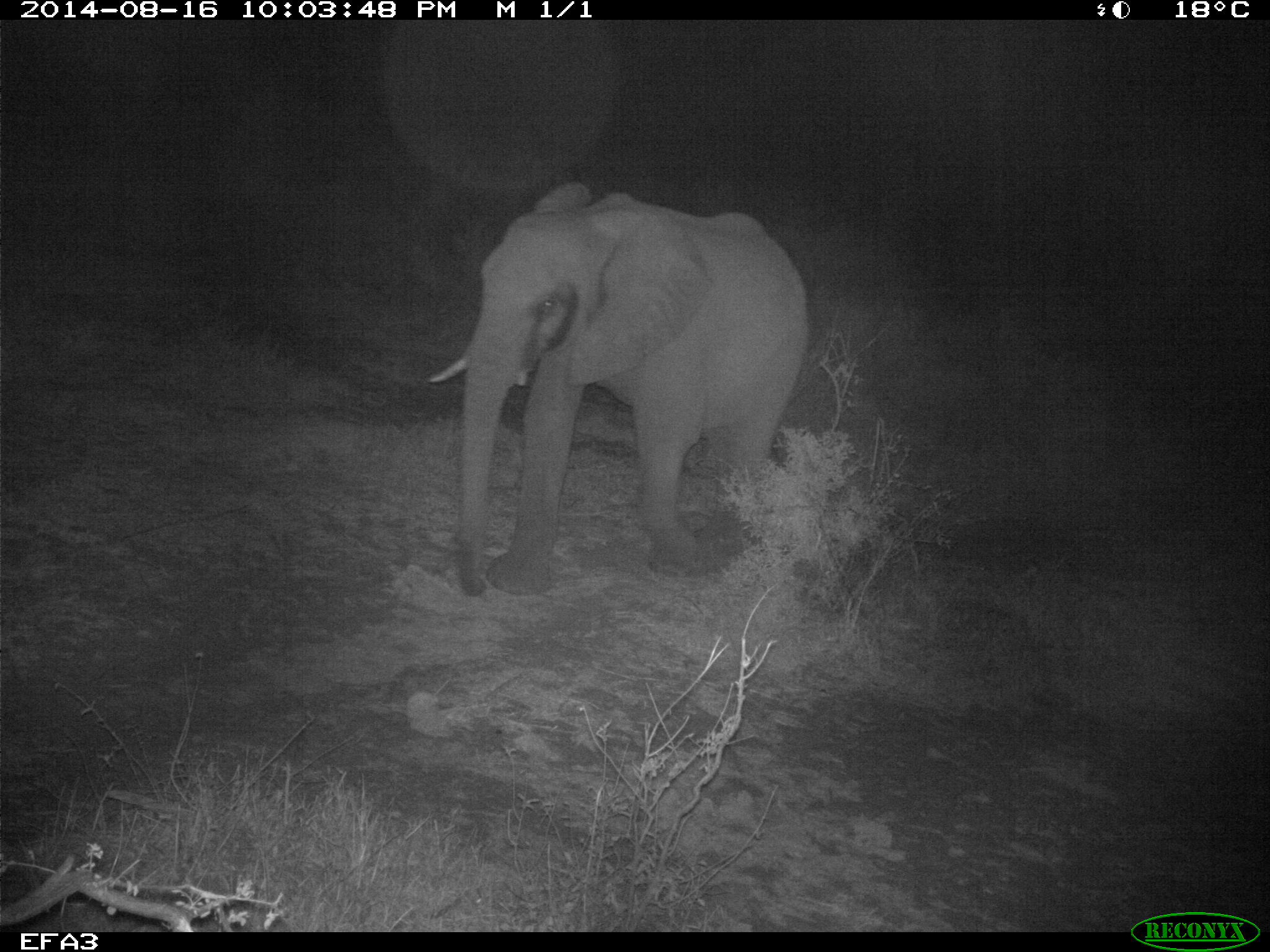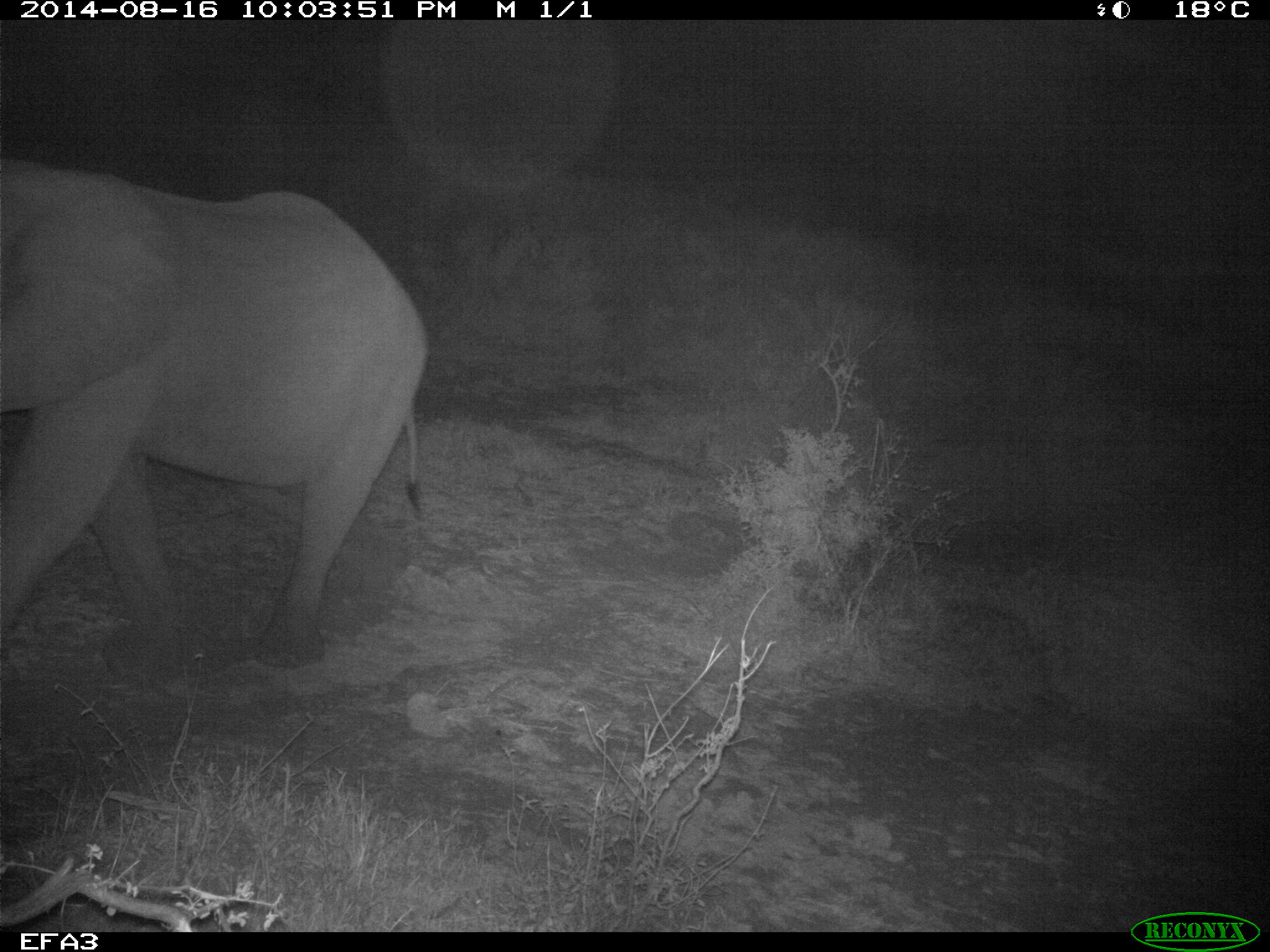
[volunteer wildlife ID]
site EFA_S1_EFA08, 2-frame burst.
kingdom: Animalia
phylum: Chordata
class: Mammalia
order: Proboscidea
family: Elephantidae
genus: Loxodonta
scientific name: Loxodonta africana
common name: african bush elephant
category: elephant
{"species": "elephant (african bush elephant) (Loxodonta africana)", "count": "1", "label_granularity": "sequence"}